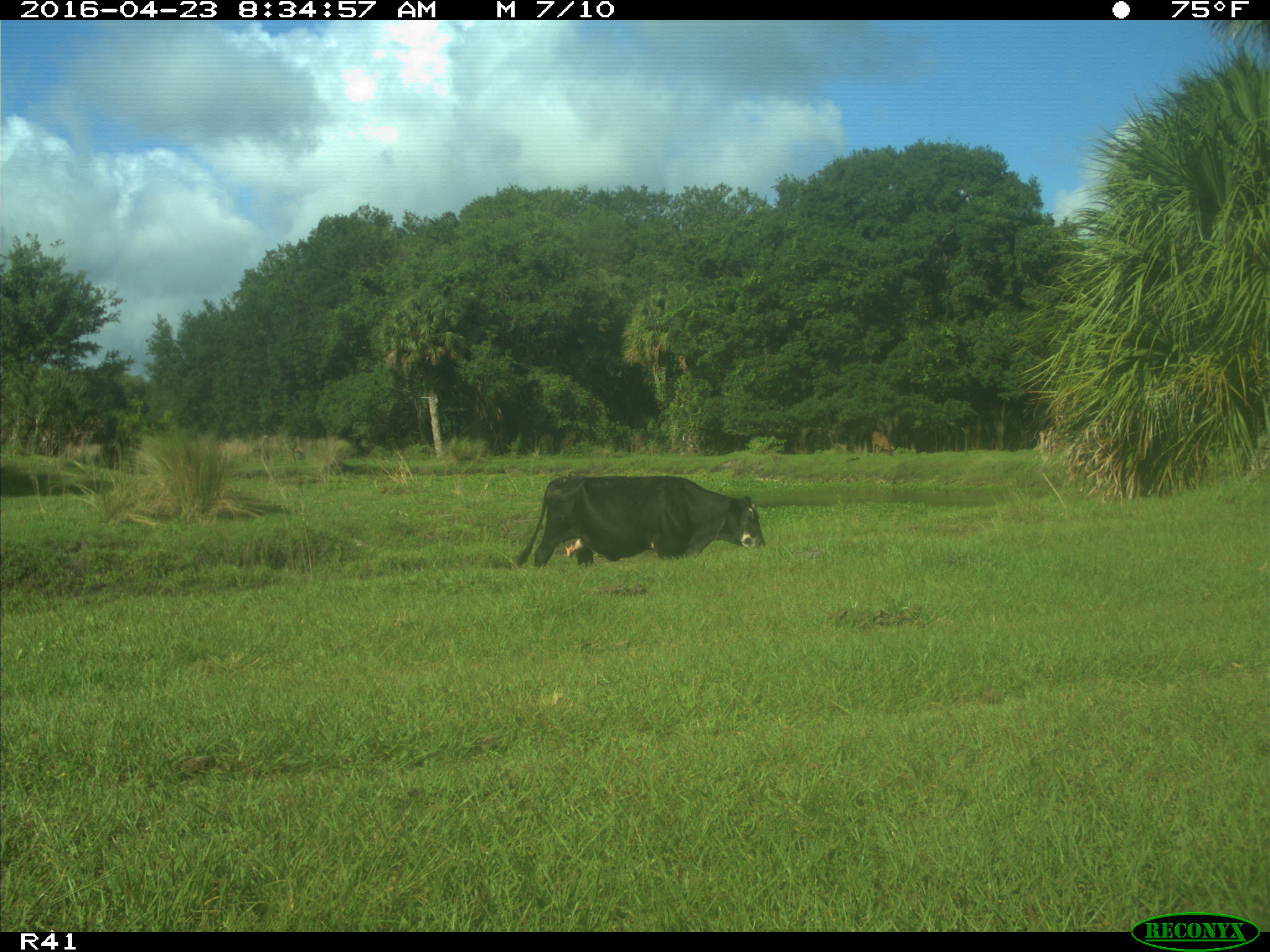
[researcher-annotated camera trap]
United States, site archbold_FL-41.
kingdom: Animalia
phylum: Chordata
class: Mammalia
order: Artiodactyla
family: Bovidae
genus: Bos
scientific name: Bos taurus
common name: domestic cow